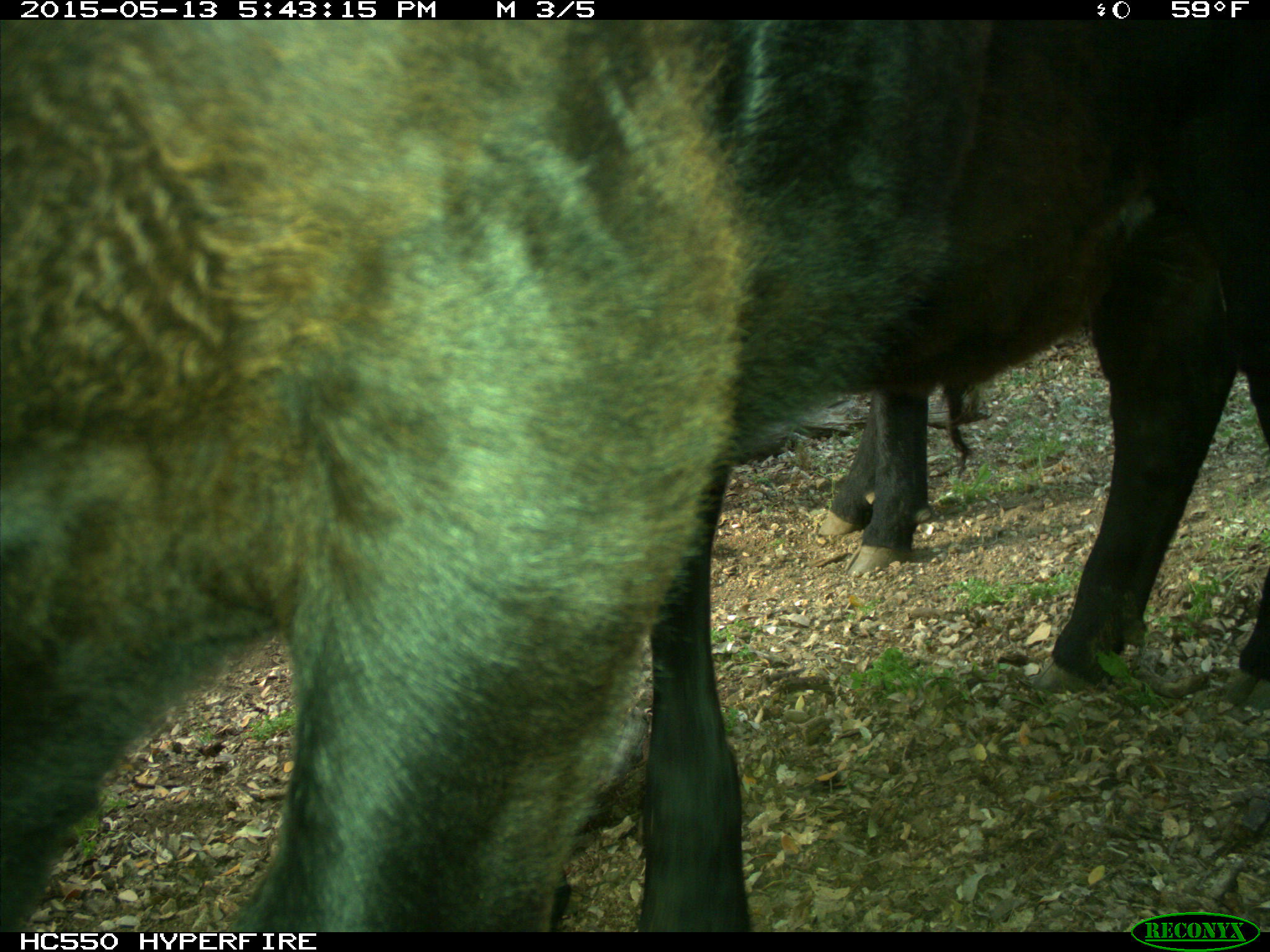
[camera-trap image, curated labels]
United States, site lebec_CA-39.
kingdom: Animalia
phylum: Chordata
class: Mammalia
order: Artiodactyla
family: Bovidae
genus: Bos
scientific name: Bos taurus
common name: domestic cow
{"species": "Bos taurus (domestic cow)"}